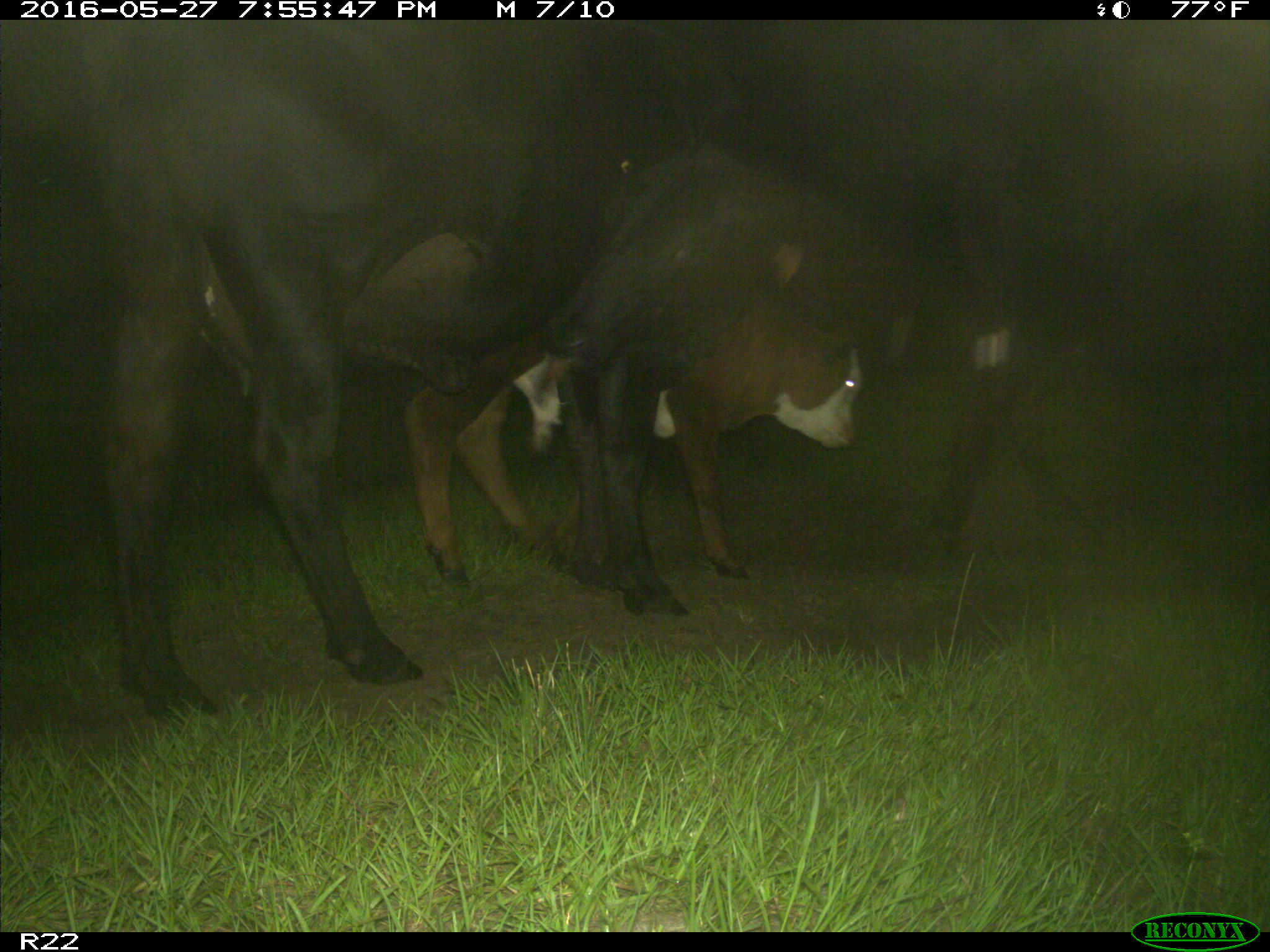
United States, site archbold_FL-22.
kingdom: Animalia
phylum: Chordata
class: Mammalia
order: Artiodactyla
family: Bovidae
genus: Bos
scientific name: Bos taurus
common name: domestic cow